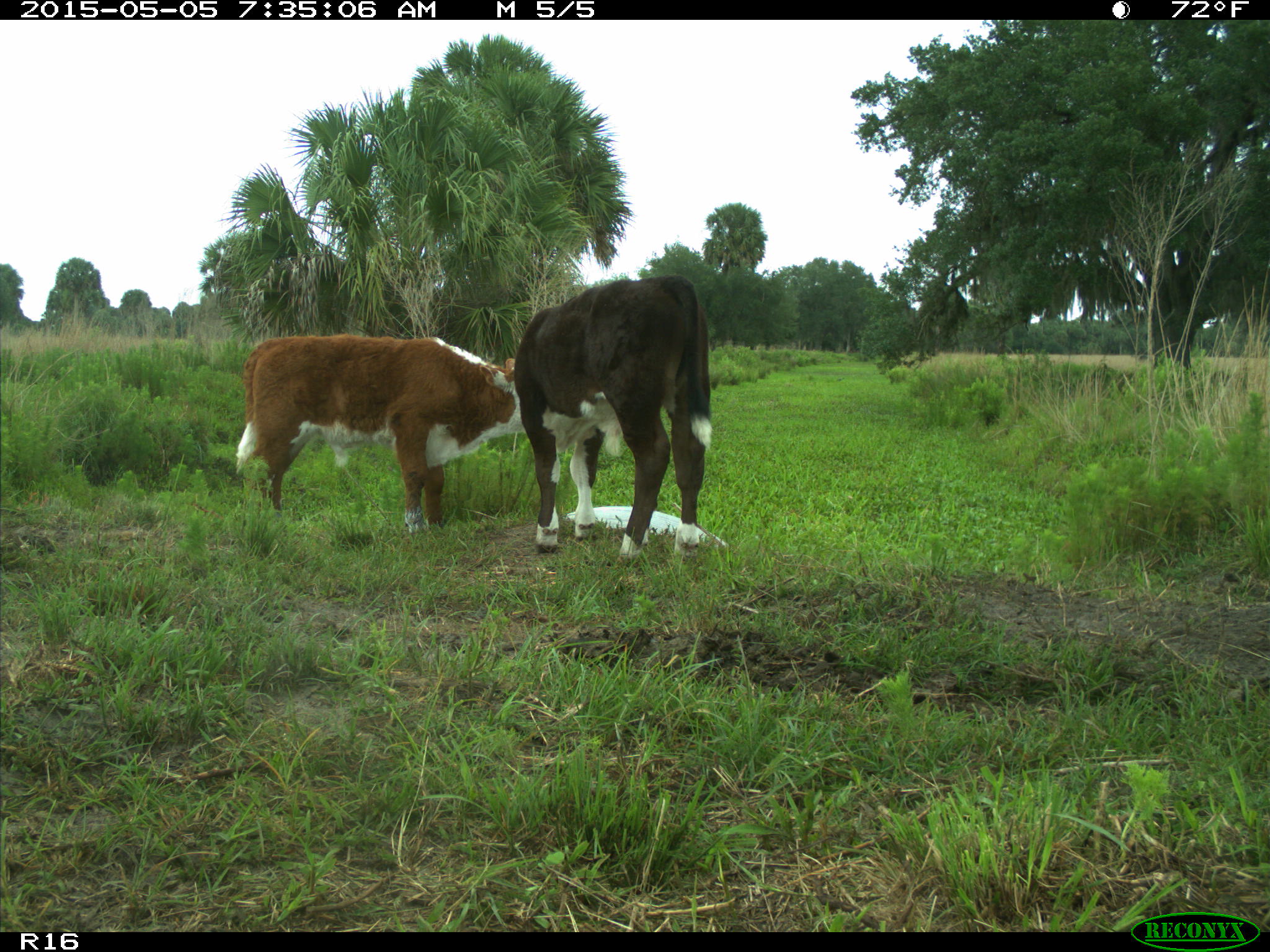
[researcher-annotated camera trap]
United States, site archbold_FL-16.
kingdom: Animalia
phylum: Chordata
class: Mammalia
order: Artiodactyla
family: Bovidae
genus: Bos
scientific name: Bos taurus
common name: domestic cow